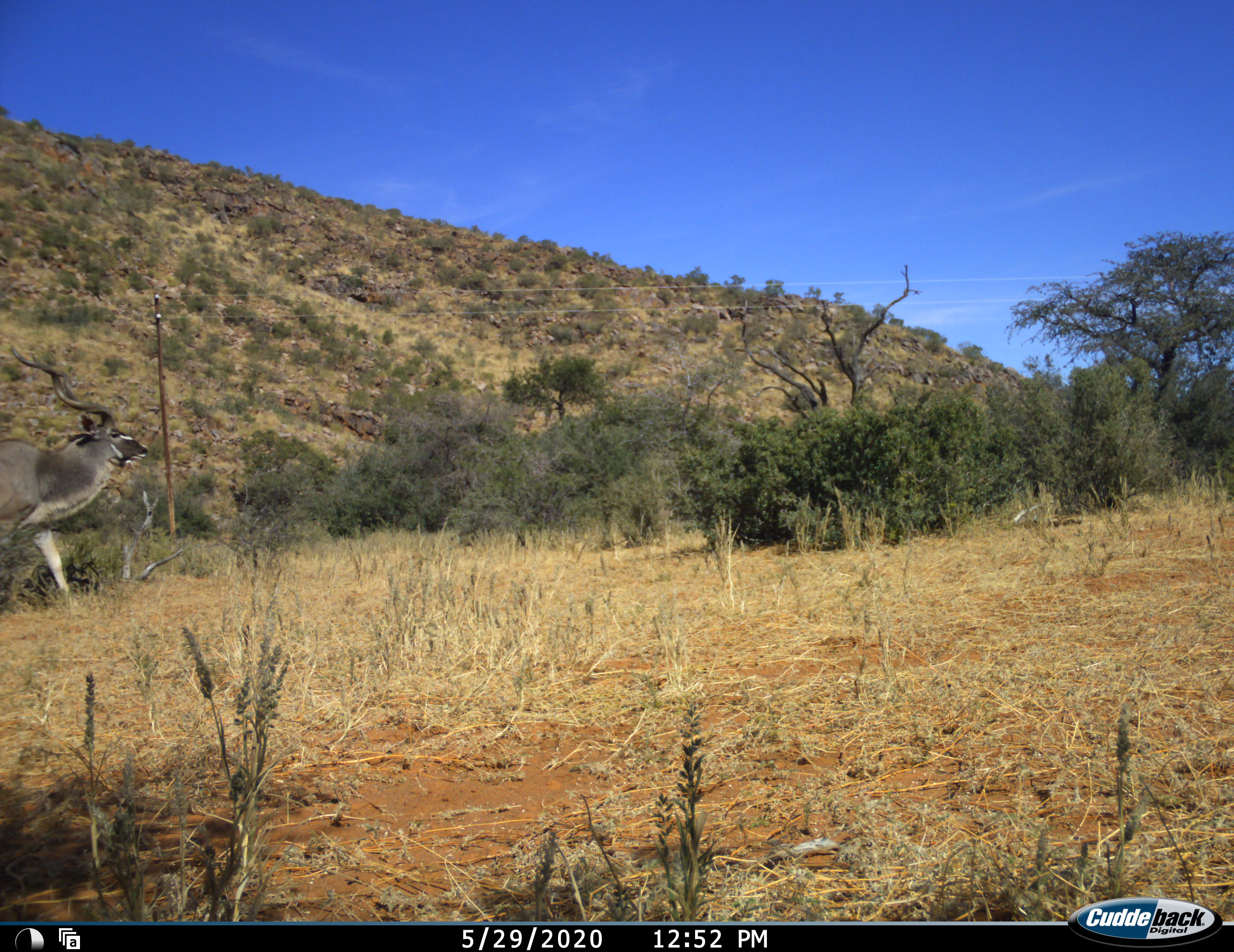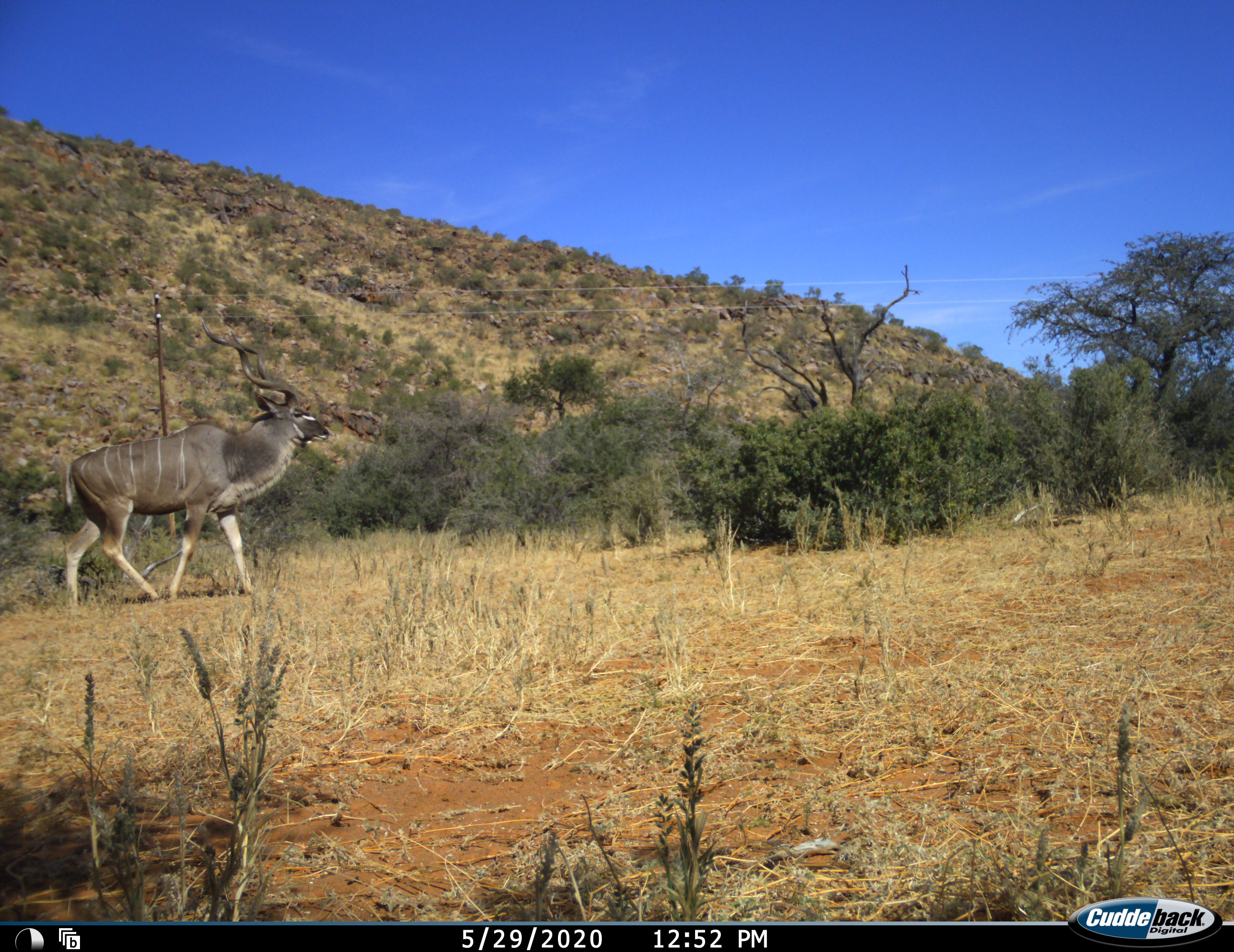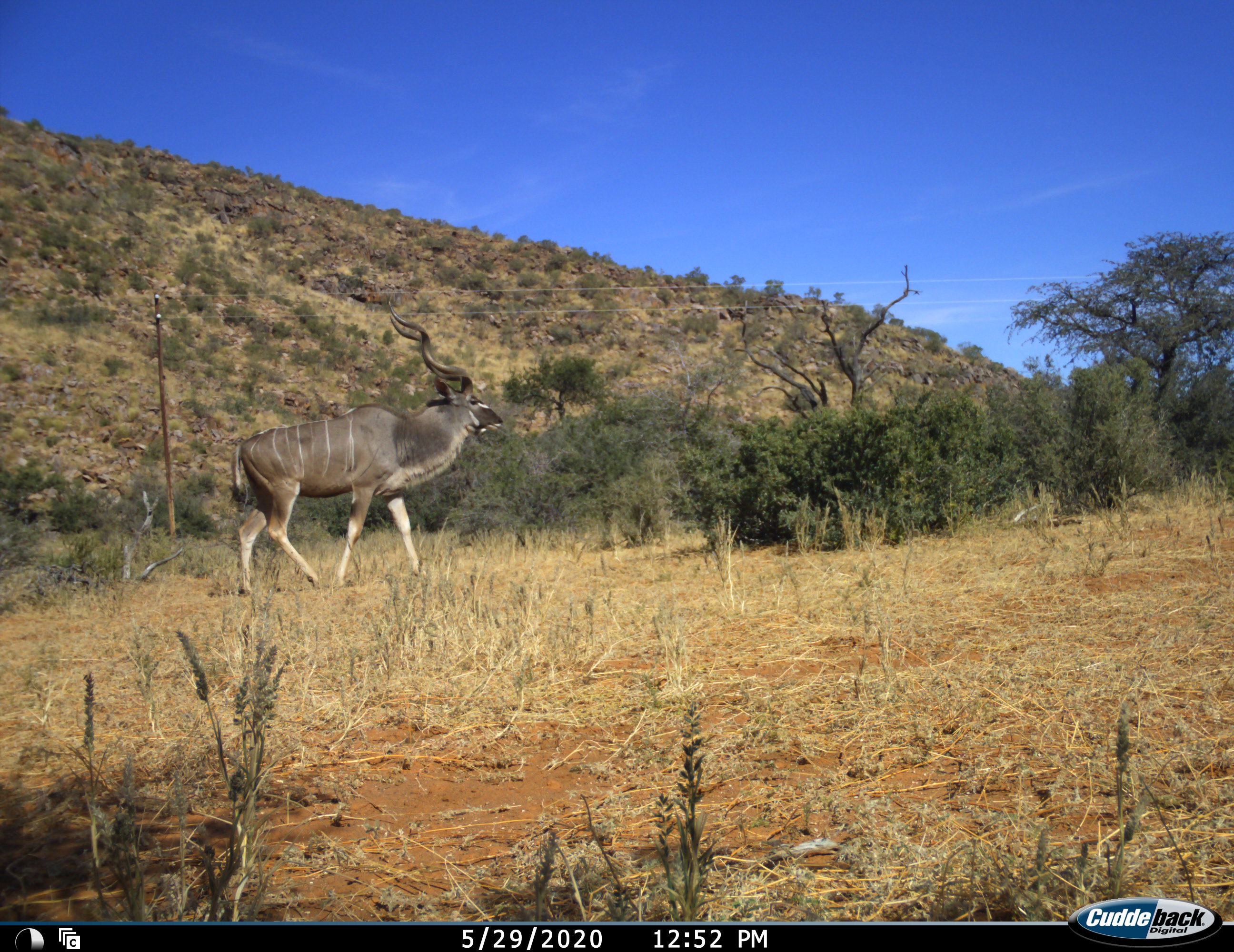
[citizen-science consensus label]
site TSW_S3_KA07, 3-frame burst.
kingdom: Animalia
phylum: Chordata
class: Mammalia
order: Artiodactyla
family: Bovidae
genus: Tragelaphus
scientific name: Tragelaphus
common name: kudu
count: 1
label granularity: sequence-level